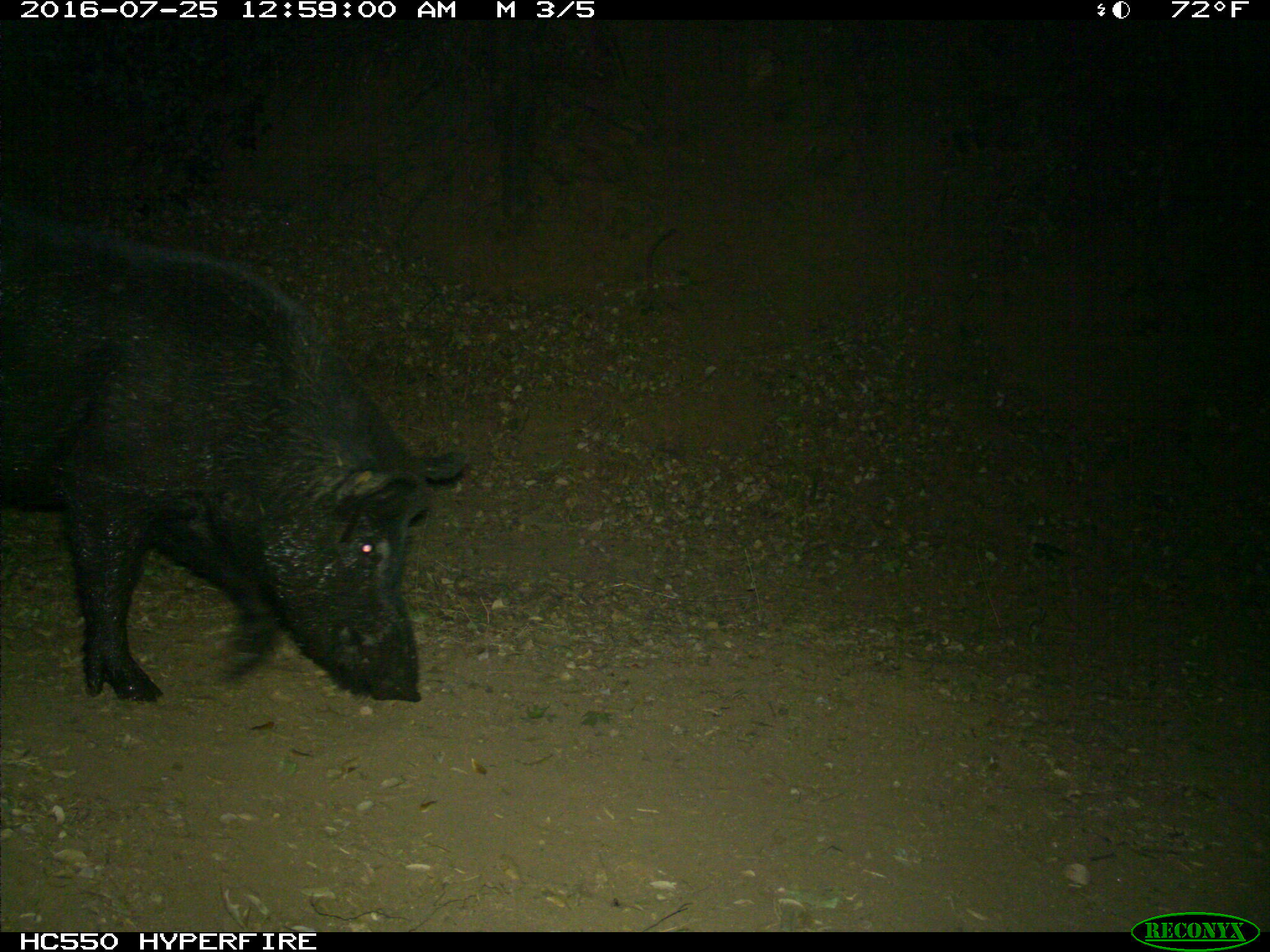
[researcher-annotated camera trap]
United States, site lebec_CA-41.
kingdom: Animalia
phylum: Chordata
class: Mammalia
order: Artiodactyla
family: Suidae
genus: Sus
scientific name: Sus scrofa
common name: wild boar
Sus scrofa (wild boar).